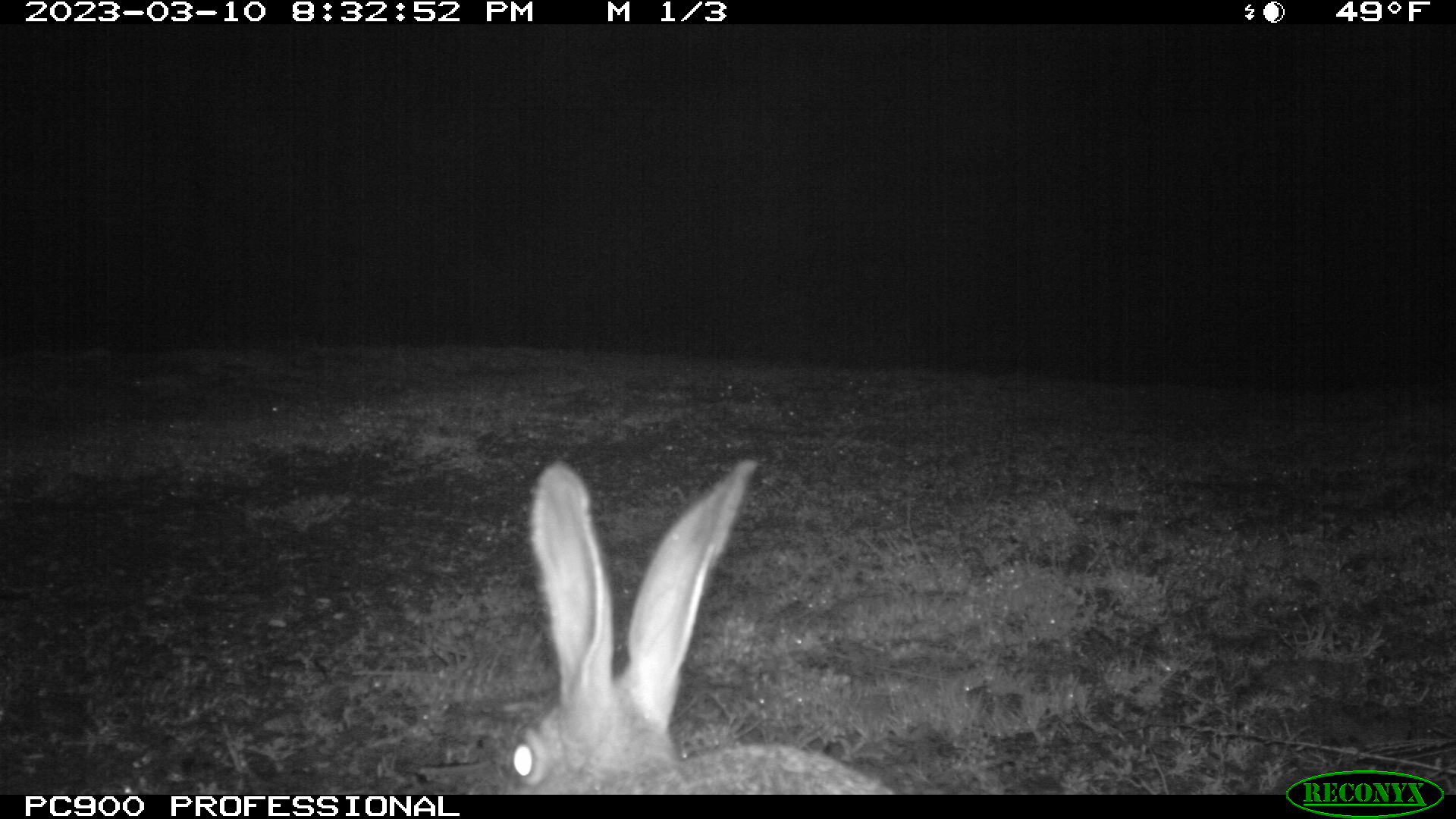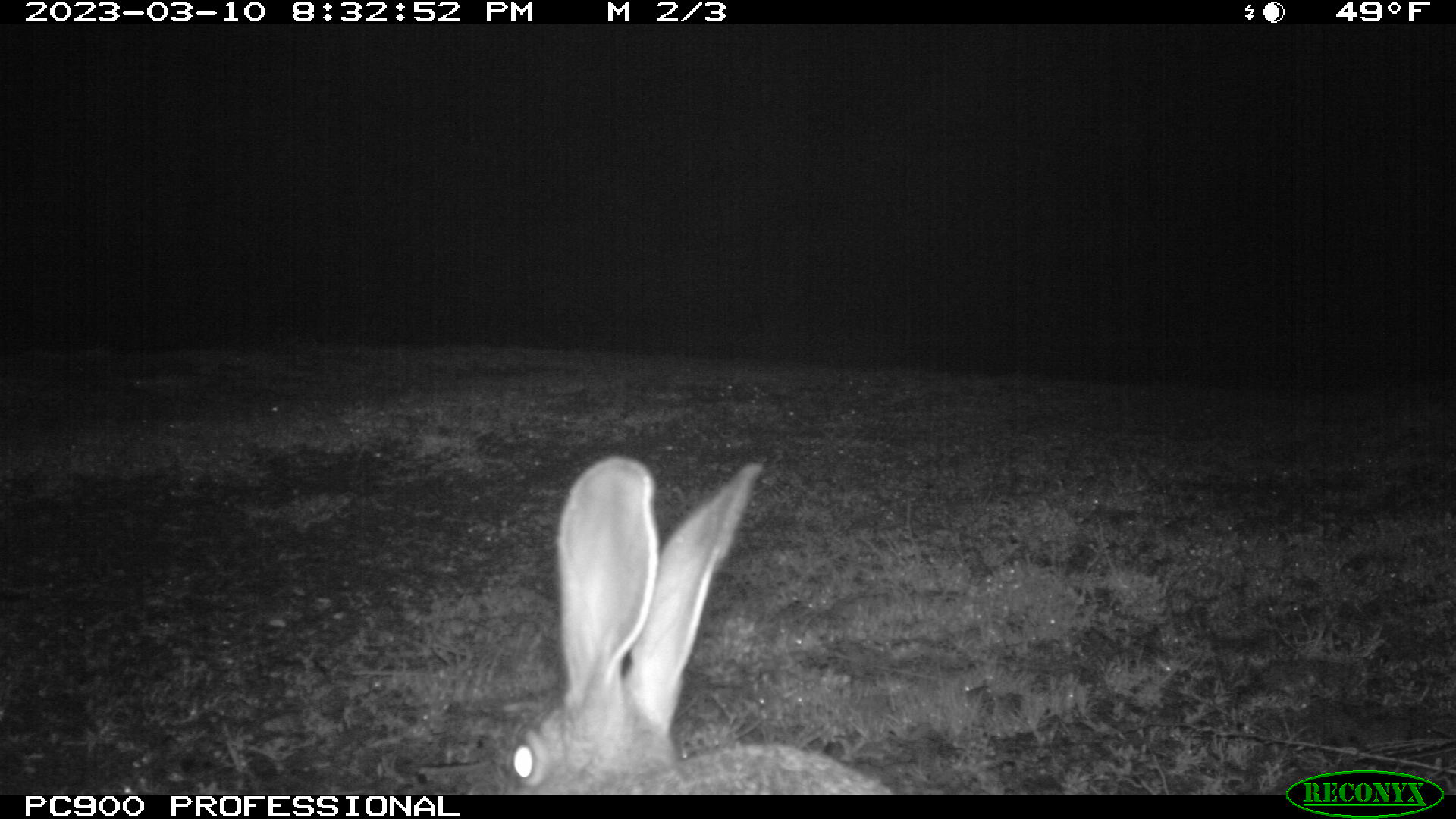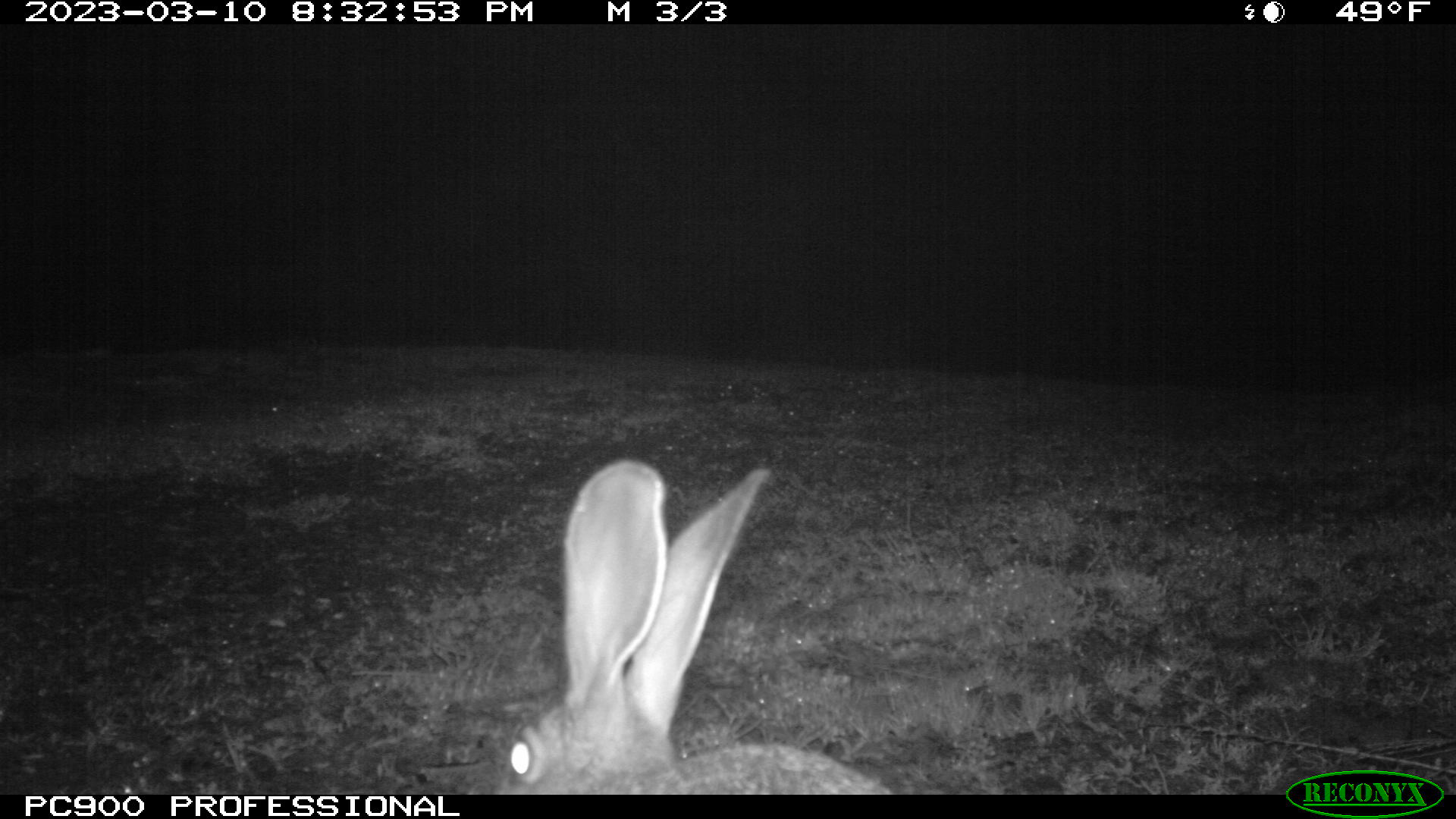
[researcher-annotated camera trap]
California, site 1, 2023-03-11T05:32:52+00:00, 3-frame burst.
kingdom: Animalia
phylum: Chordata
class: Mammalia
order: Lagomorpha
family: Leporidae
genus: Lepus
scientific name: Lepus californicus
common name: black-tailed jackrabbit